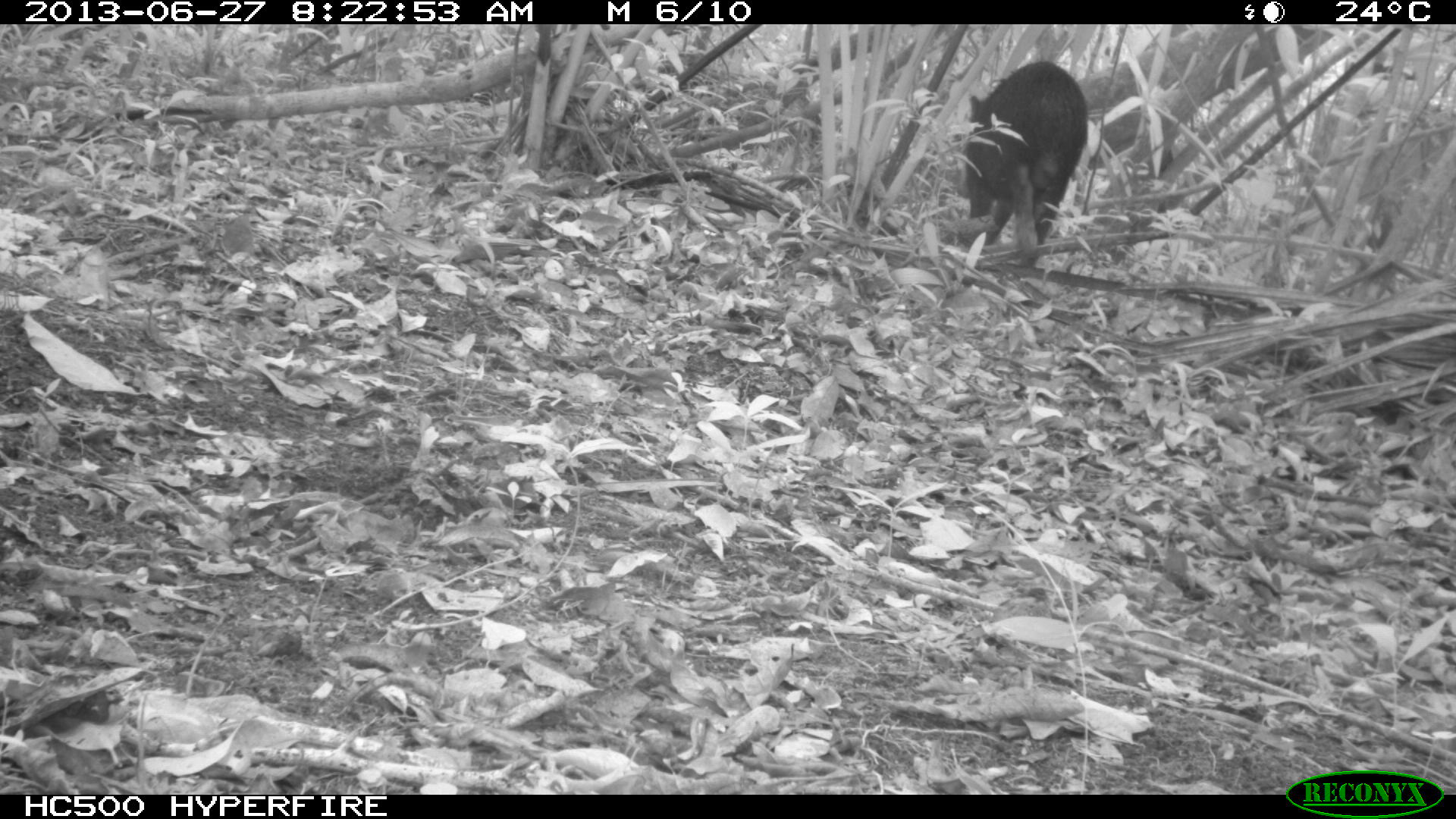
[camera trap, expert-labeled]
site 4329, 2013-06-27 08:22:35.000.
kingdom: Animalia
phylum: Chordata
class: Mammalia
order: Artiodactyla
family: Tayassuidae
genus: Tayassu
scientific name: Tayassu pecari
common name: white-lipped peccary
Tayassu pecari (white-lipped peccary), count 3.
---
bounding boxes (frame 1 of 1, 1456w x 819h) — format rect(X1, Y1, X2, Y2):
tayassu pecari: rect(960, 56, 1089, 269)